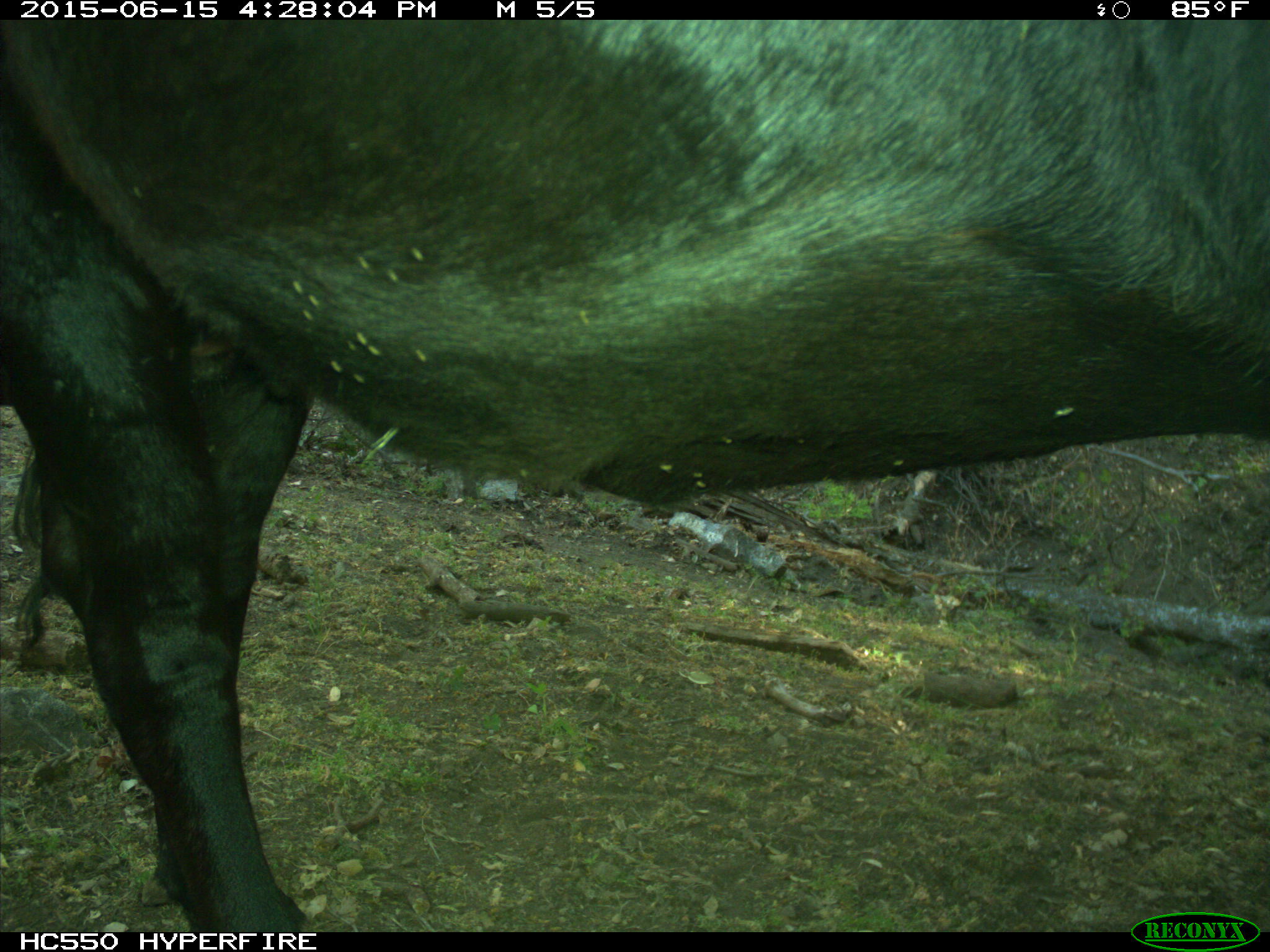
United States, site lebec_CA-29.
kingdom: Animalia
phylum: Chordata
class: Mammalia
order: Artiodactyla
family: Bovidae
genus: Bos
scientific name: Bos taurus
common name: domestic cow